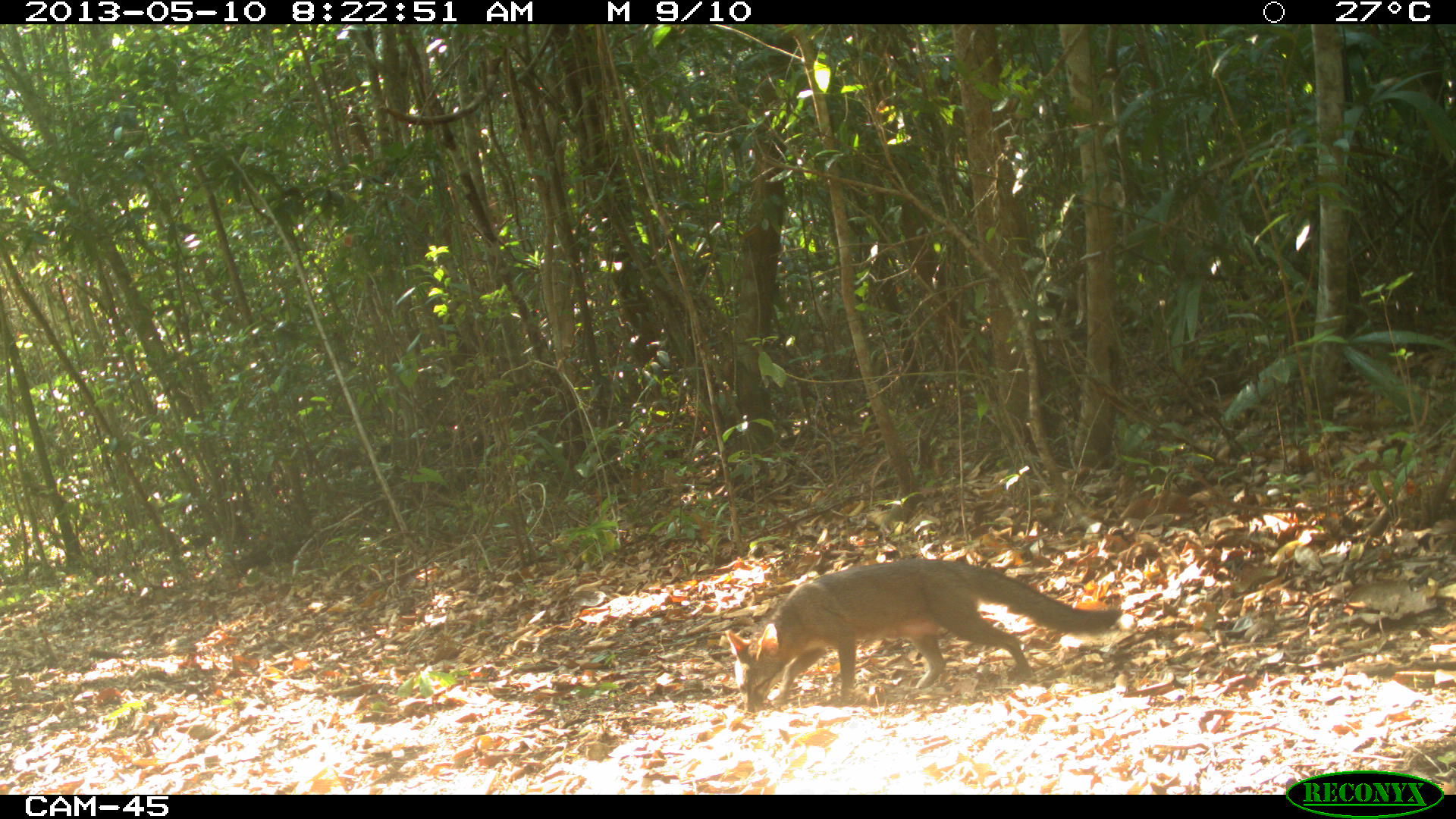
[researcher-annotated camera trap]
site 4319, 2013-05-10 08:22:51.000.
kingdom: Animalia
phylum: Chordata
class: Mammalia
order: Carnivora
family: Canidae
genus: Urocyon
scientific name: Urocyon cinereoargenteus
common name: gray fox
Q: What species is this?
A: Urocyon cinereoargenteus (gray fox).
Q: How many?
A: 1.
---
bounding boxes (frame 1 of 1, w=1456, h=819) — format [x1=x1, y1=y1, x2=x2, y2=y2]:
urocyon cinereoargenteus: [x1=725, y1=558, x2=1121, y2=714]